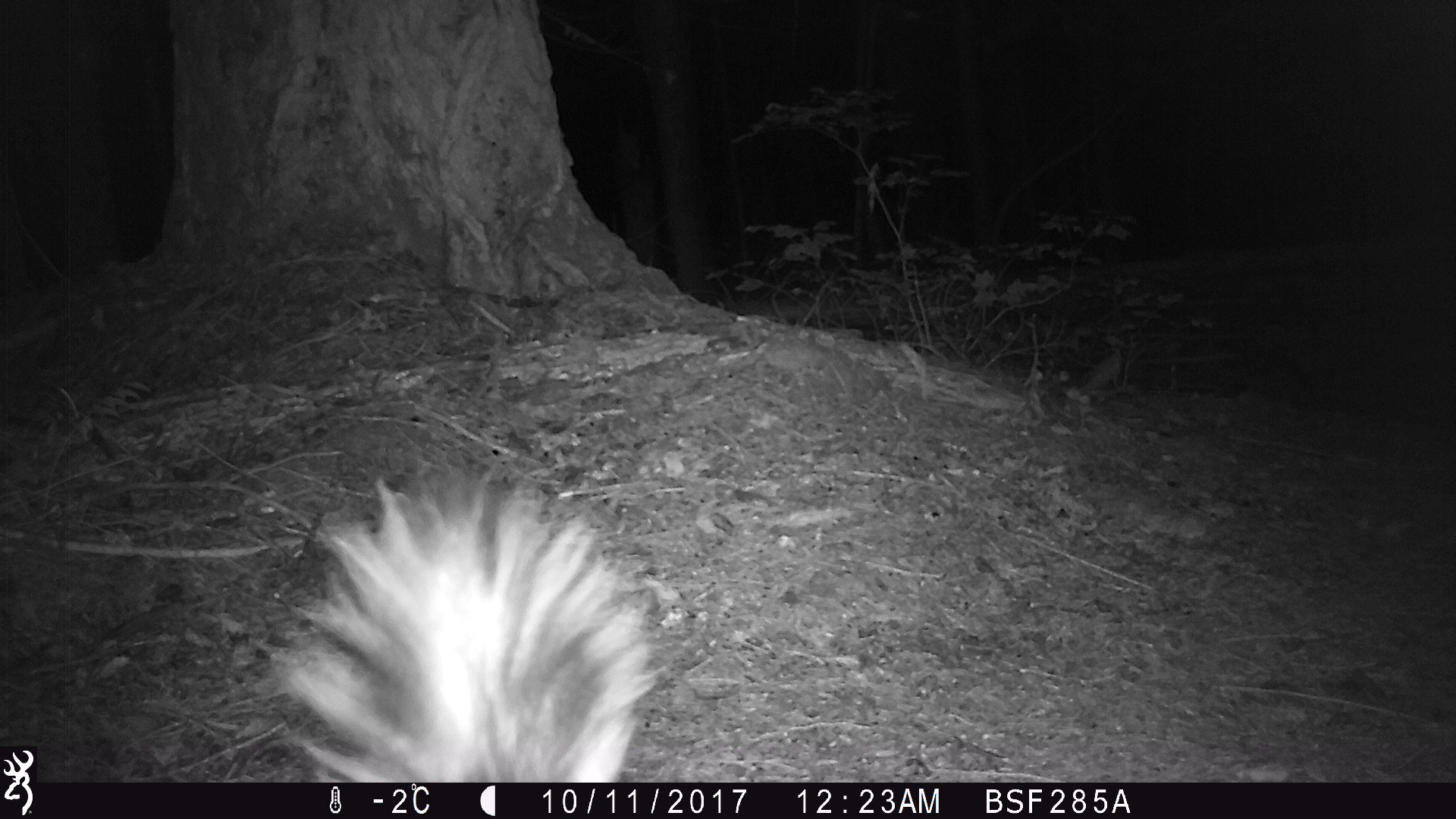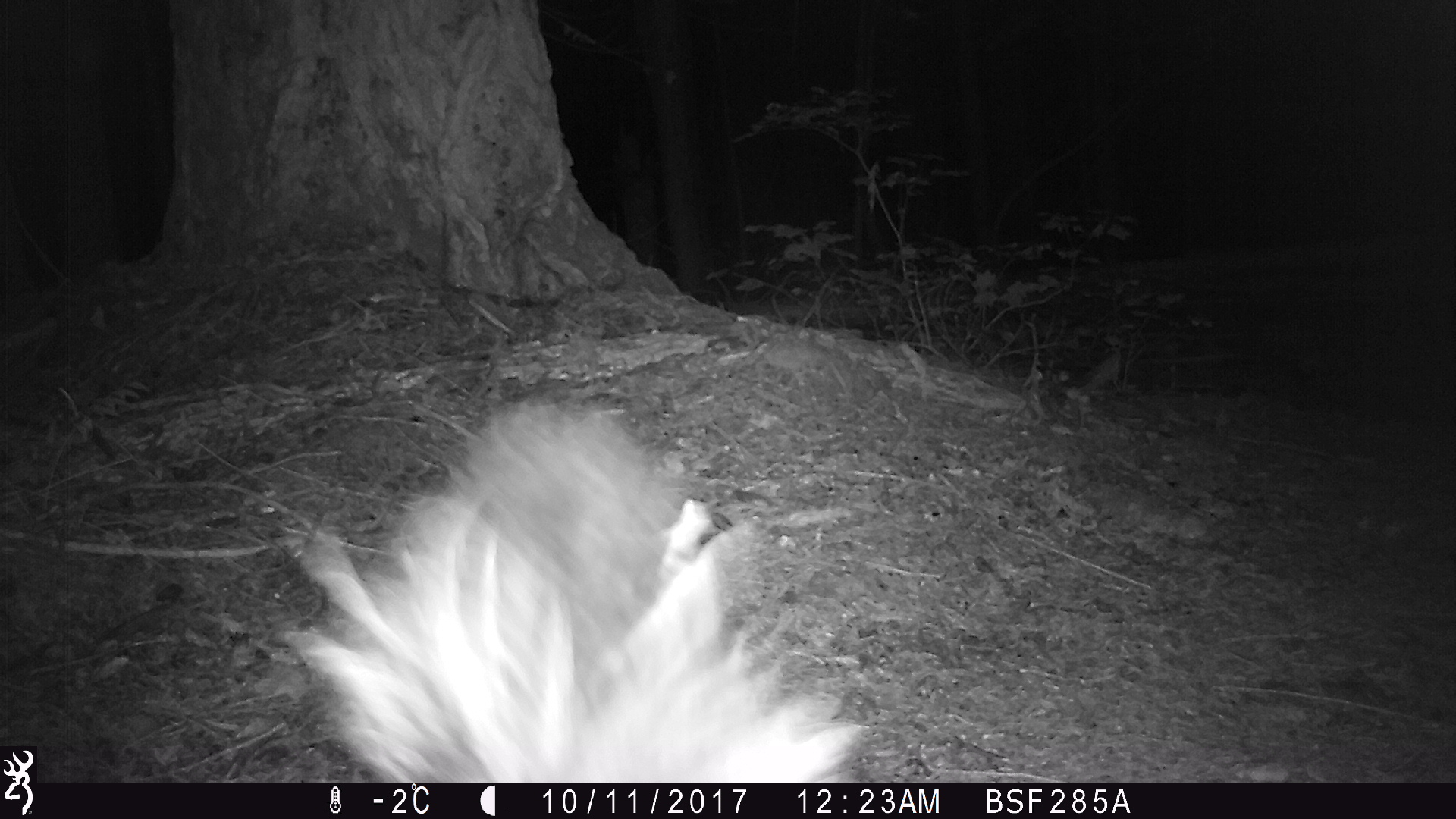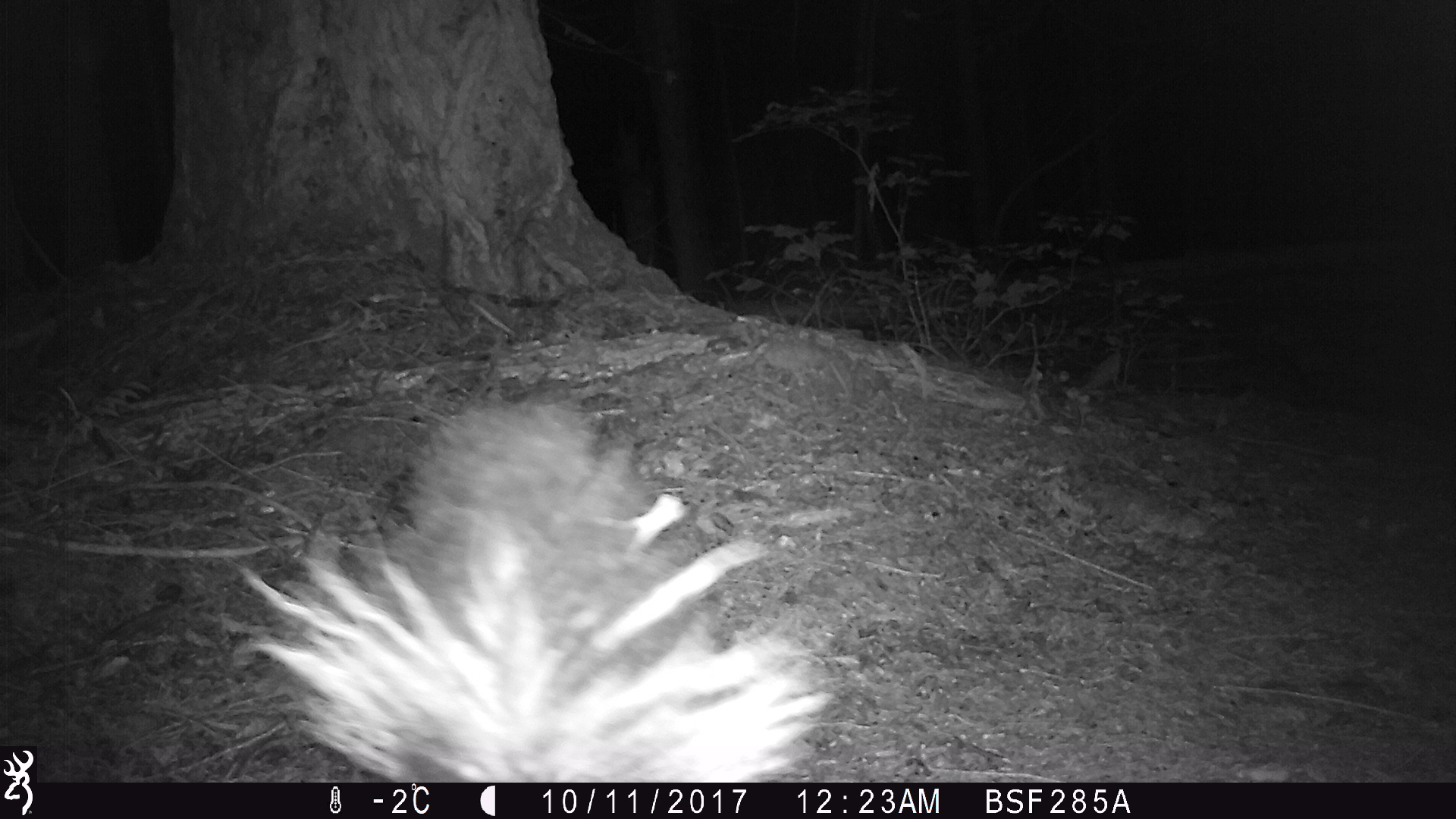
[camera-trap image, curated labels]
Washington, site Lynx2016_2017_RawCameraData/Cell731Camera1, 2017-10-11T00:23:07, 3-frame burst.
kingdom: Animalia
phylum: Chordata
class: Mammalia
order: Carnivora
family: Mephitidae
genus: Mephitis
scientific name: Mephitis mephitis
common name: striped skunk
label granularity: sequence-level